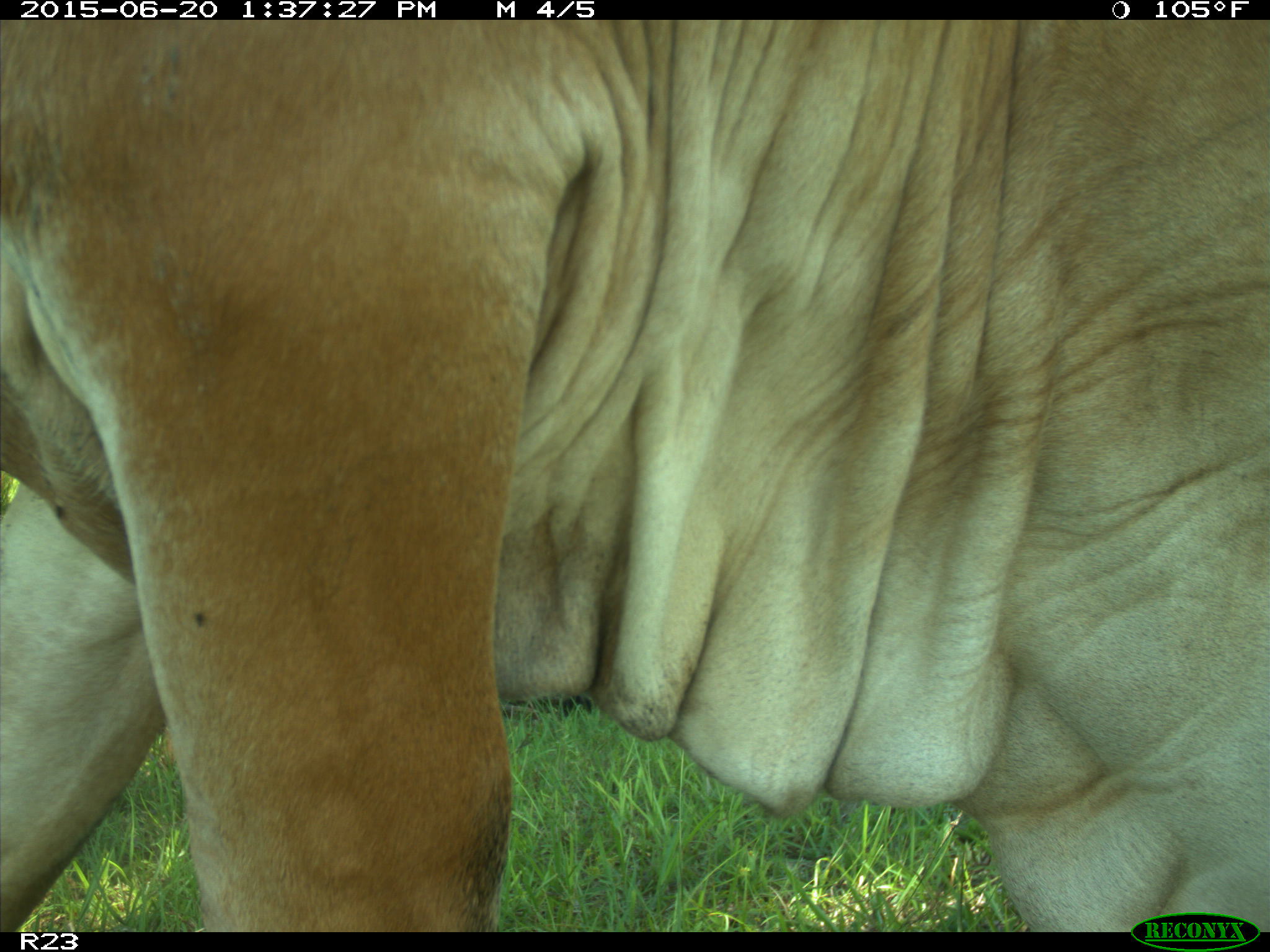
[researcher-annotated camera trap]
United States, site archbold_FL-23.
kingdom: Animalia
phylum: Chordata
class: Mammalia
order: Artiodactyla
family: Bovidae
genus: Bos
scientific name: Bos taurus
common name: domestic cow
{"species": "Bos taurus (domestic cow)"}